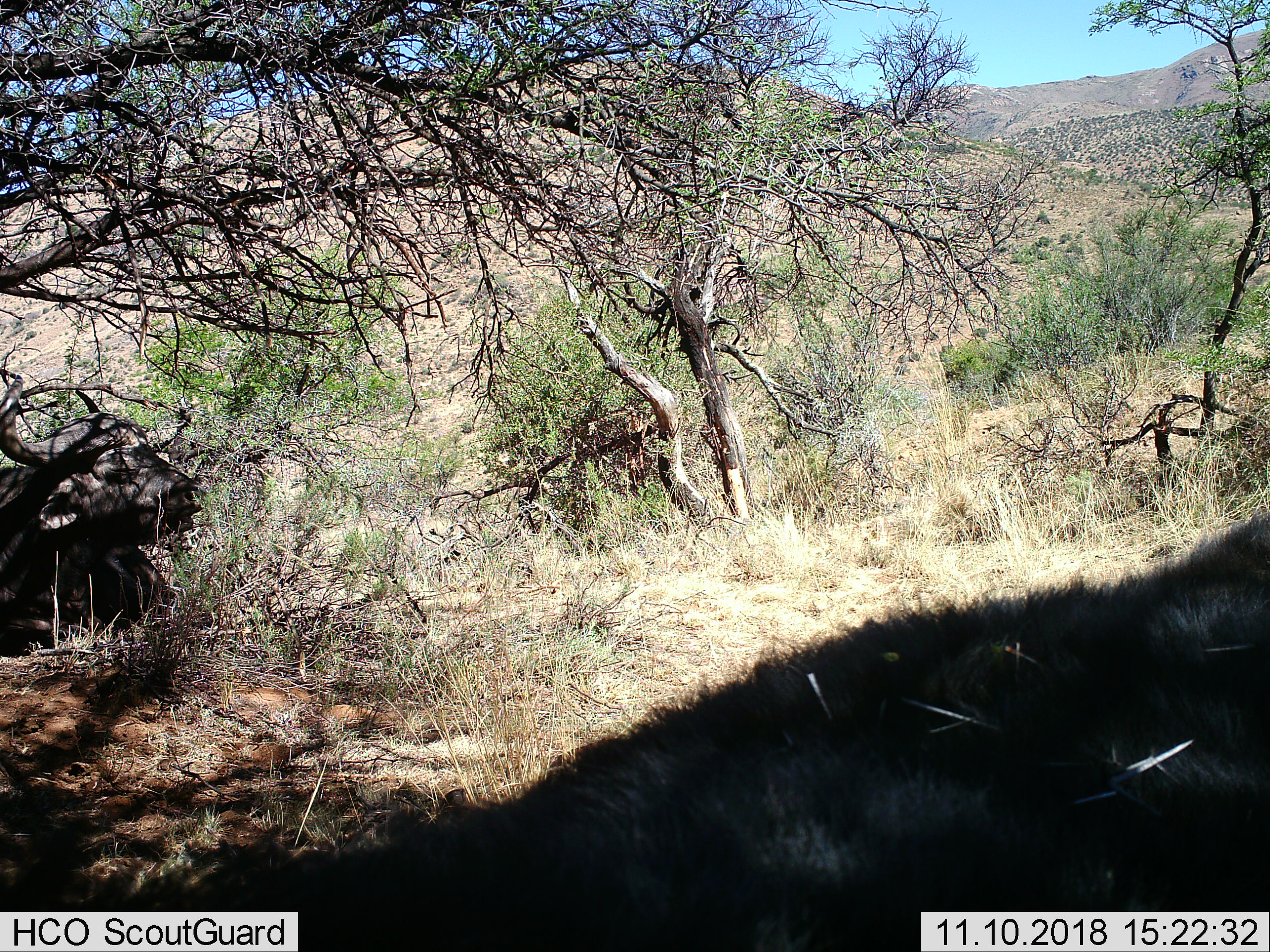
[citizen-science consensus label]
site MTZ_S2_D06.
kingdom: Animalia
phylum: Chordata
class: Mammalia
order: Artiodactyla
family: Bovidae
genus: Syncerus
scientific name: Syncerus caffer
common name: african buffalo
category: buffalo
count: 2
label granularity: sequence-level